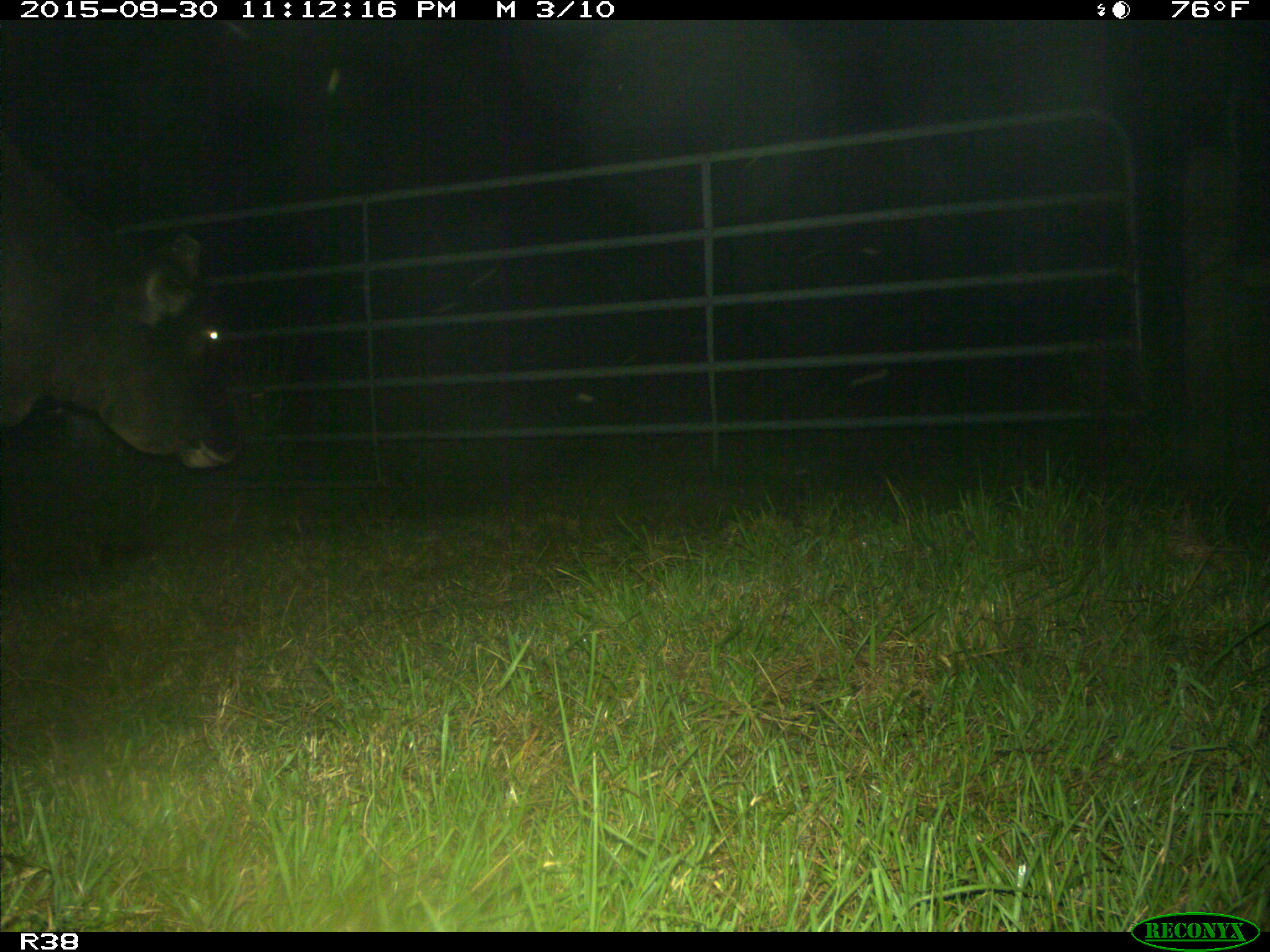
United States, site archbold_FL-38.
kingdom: Animalia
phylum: Chordata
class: Mammalia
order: Artiodactyla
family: Bovidae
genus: Bos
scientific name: Bos taurus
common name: domestic cow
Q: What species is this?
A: Bos taurus (domestic cow).